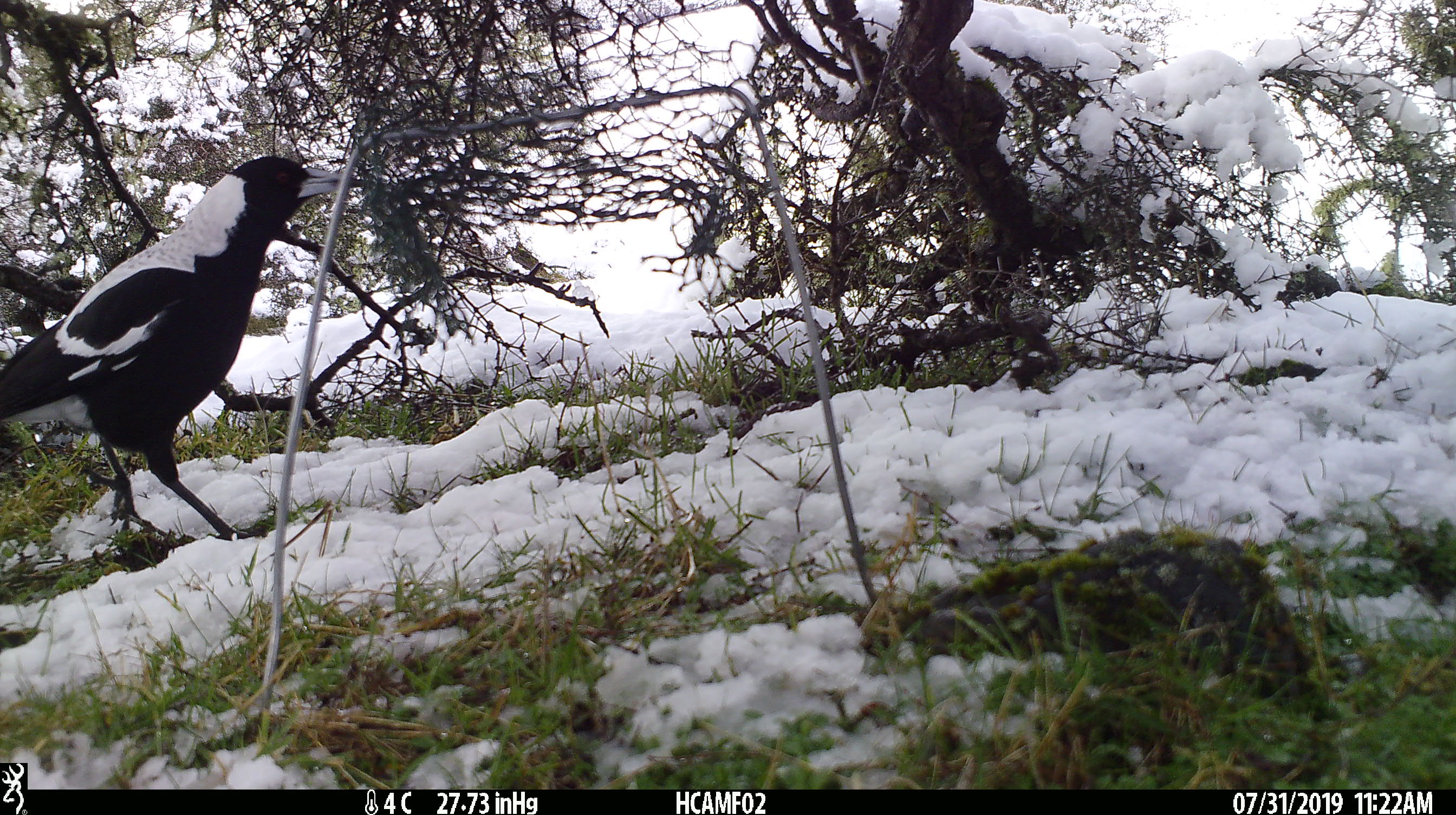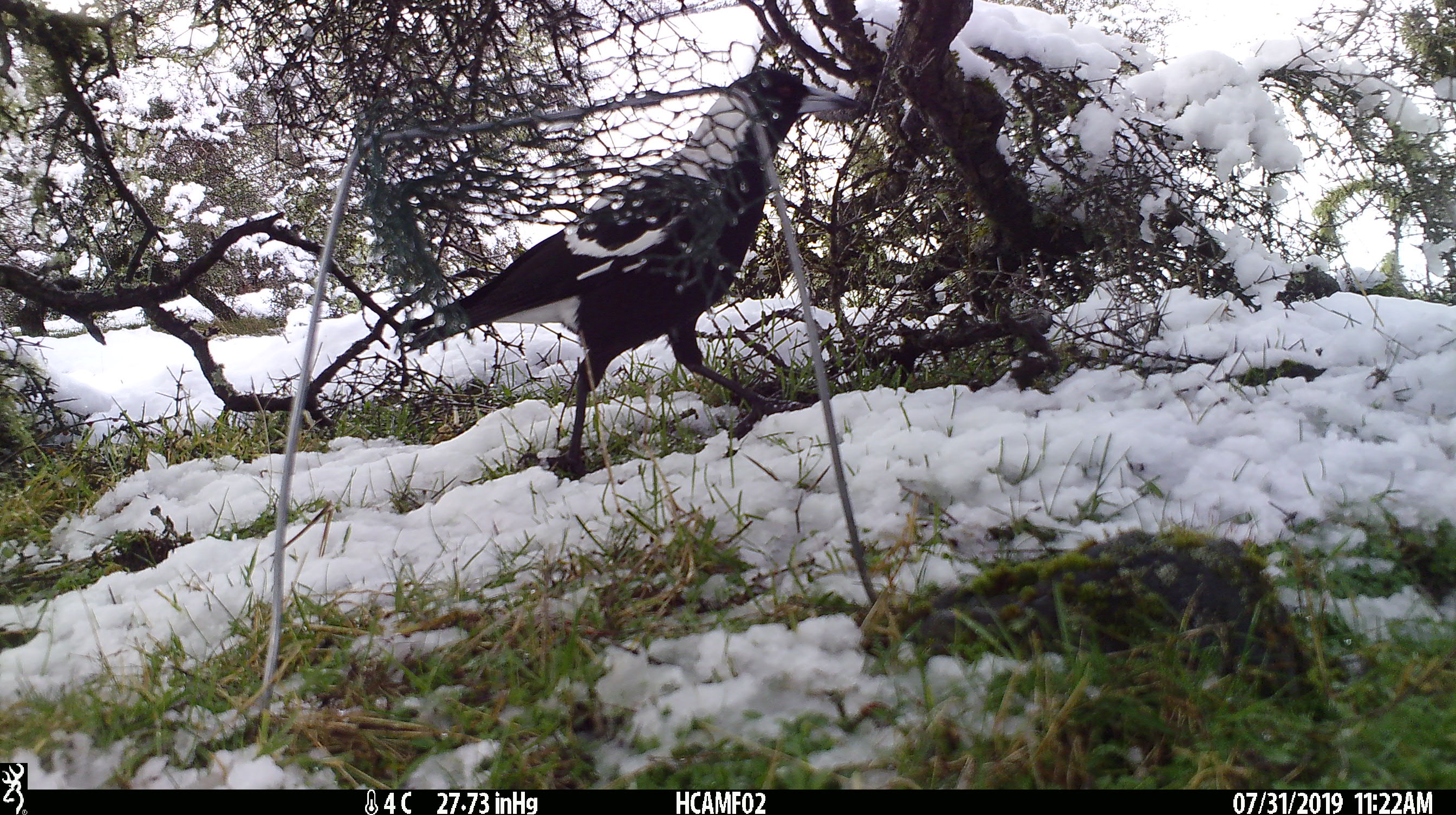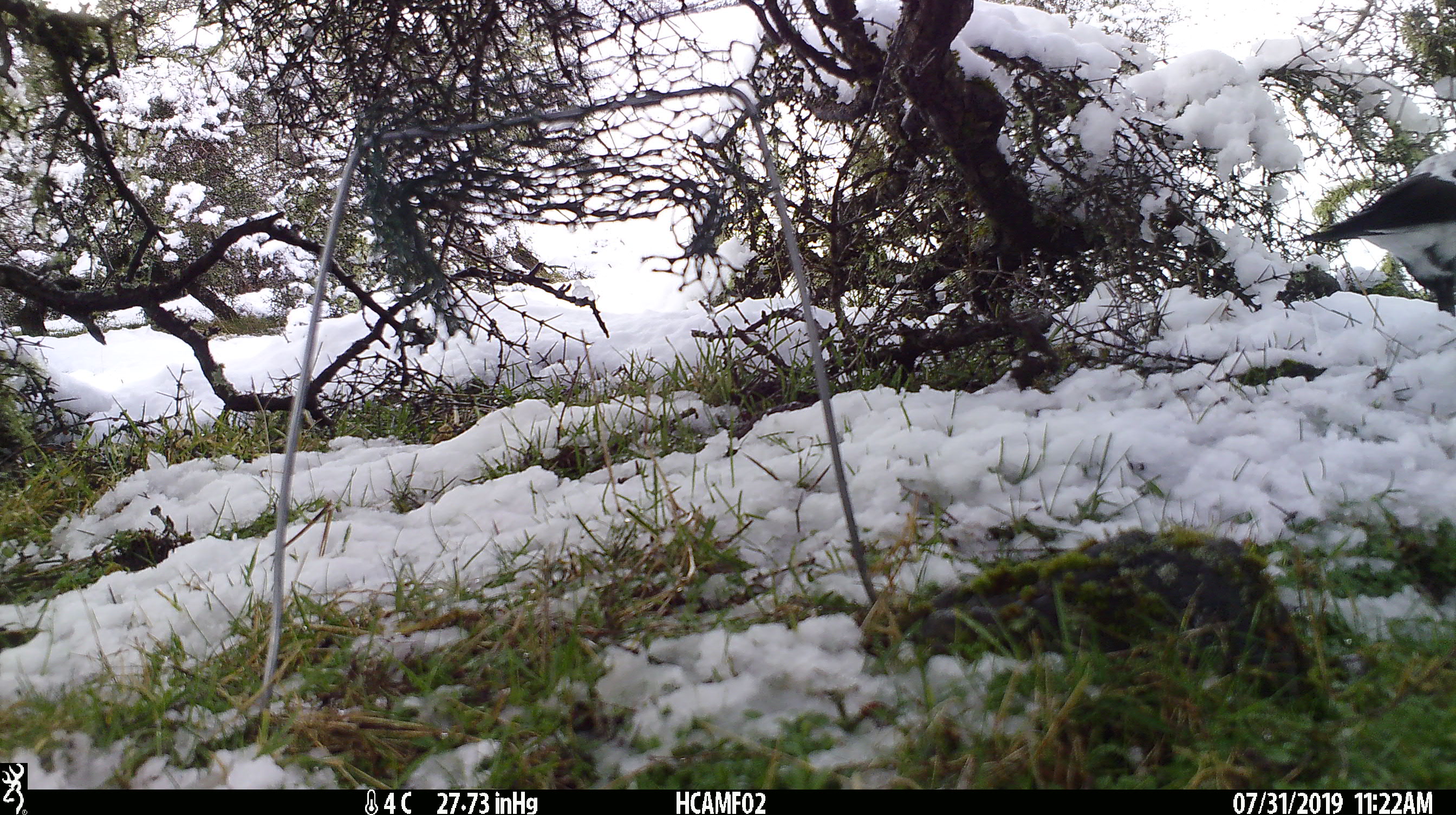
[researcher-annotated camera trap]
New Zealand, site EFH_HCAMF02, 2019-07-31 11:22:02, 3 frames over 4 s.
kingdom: Animalia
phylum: Chordata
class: Aves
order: Passeriformes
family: Artamidae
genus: Gymnorhina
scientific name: Gymnorhina tibicen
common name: australian magpie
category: magpie